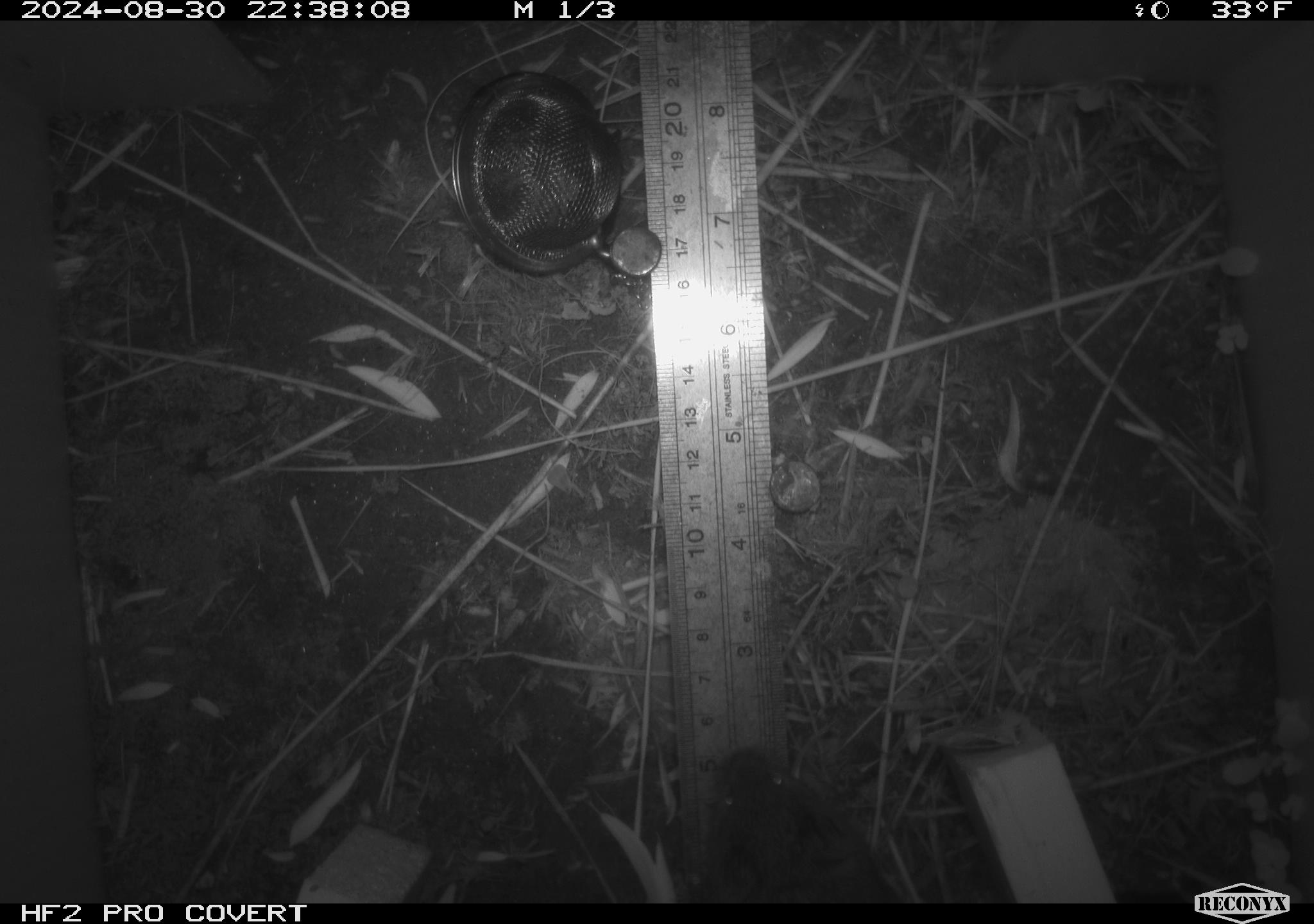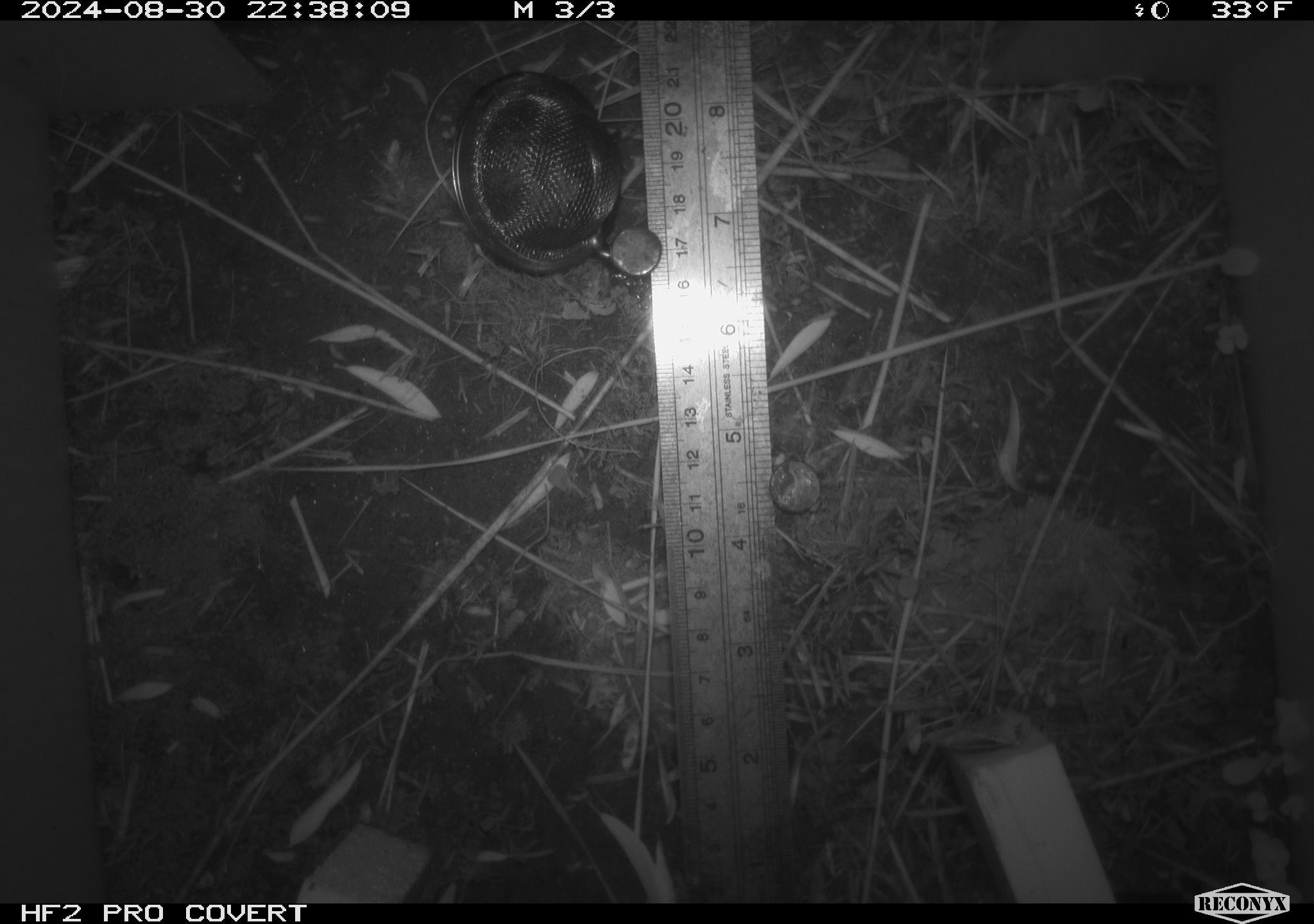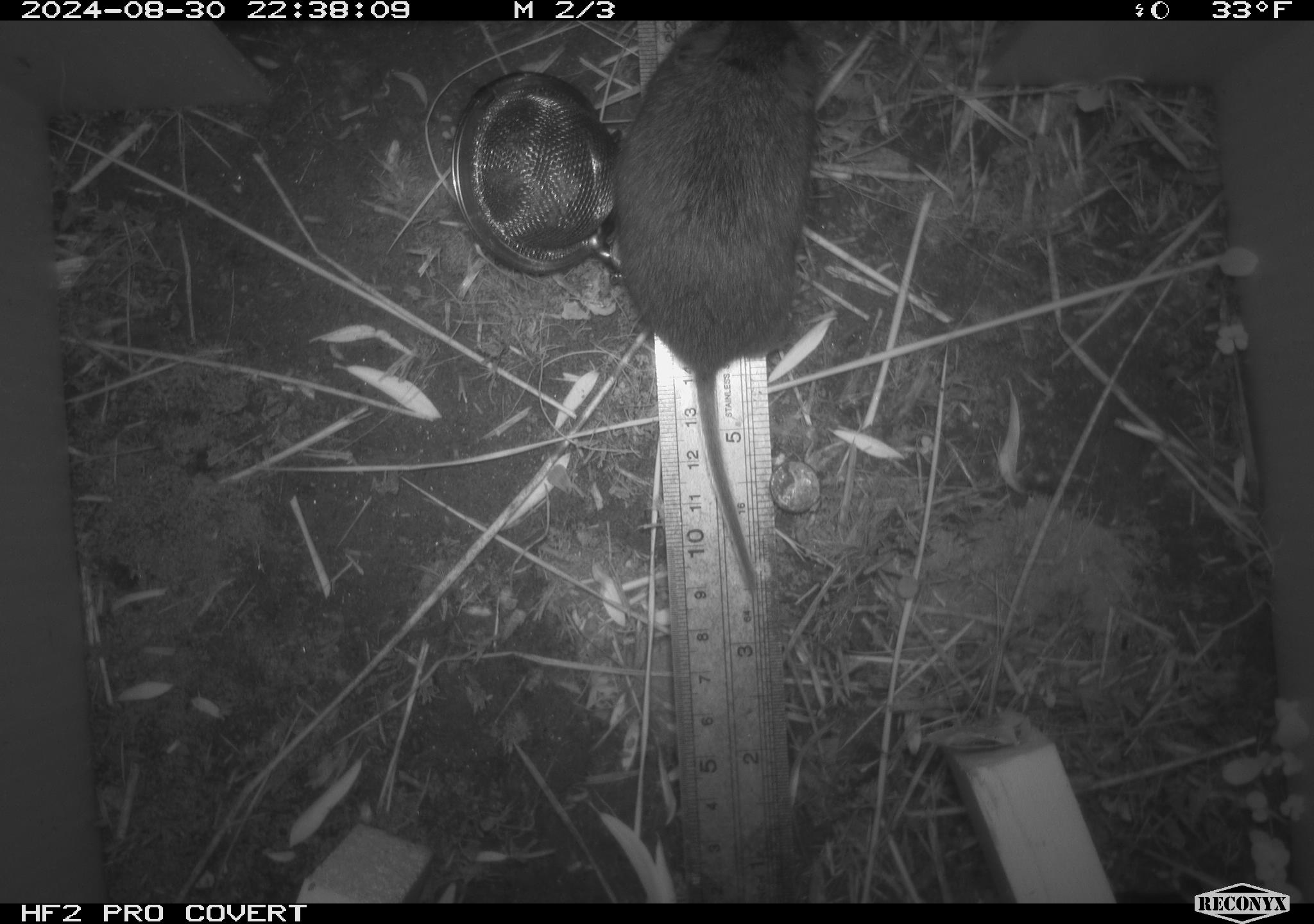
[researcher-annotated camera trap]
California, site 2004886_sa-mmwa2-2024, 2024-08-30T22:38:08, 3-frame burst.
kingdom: Animalia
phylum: Chordata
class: Mammalia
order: Rodentia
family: Cricetidae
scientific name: Arvicolinae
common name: voles, lemmings, and muskrats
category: arvicolinae subfamily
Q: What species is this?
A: Arvicolinae subfamily (voles, lemmings, and muskrats) (Arvicolinae).